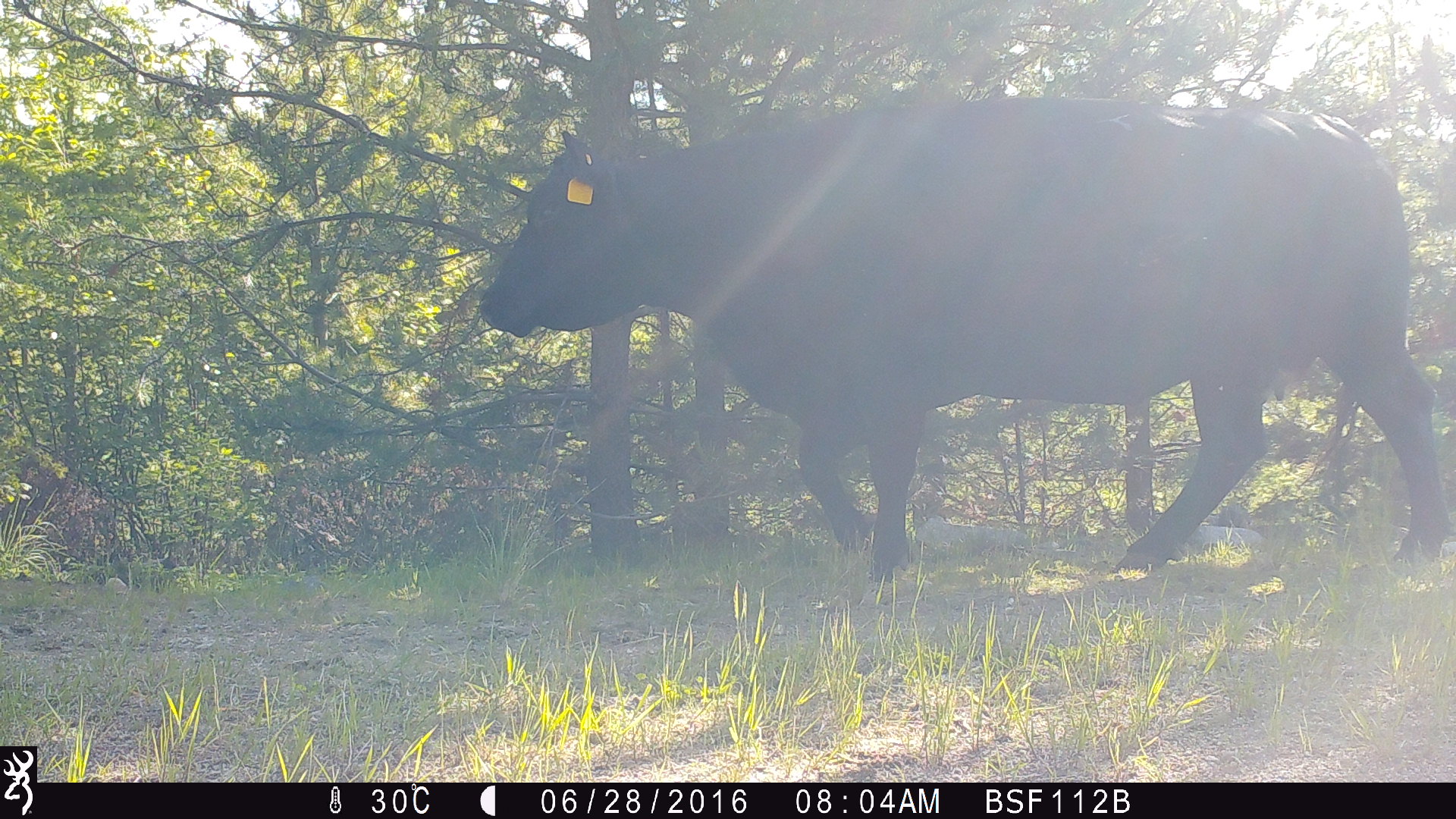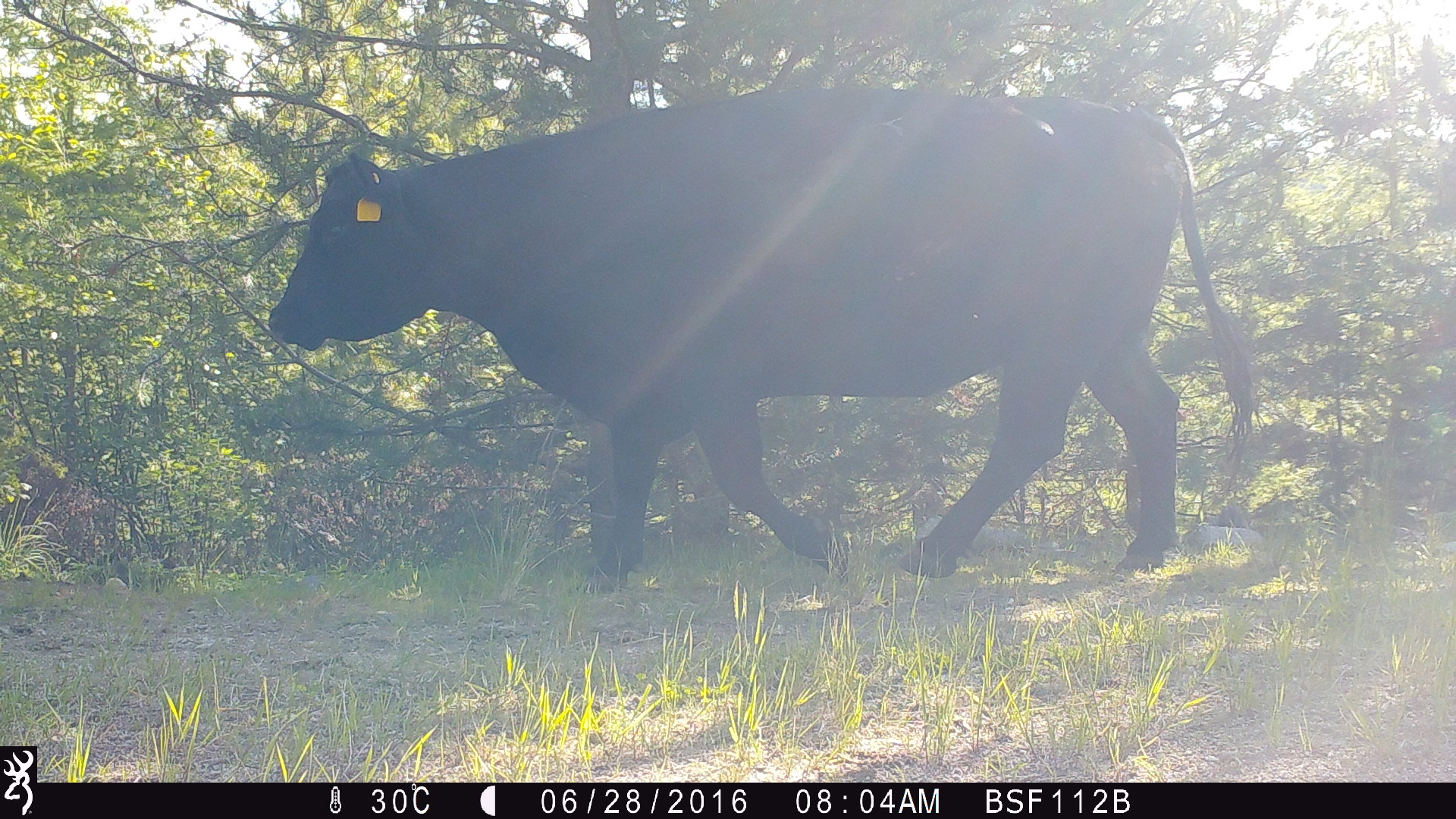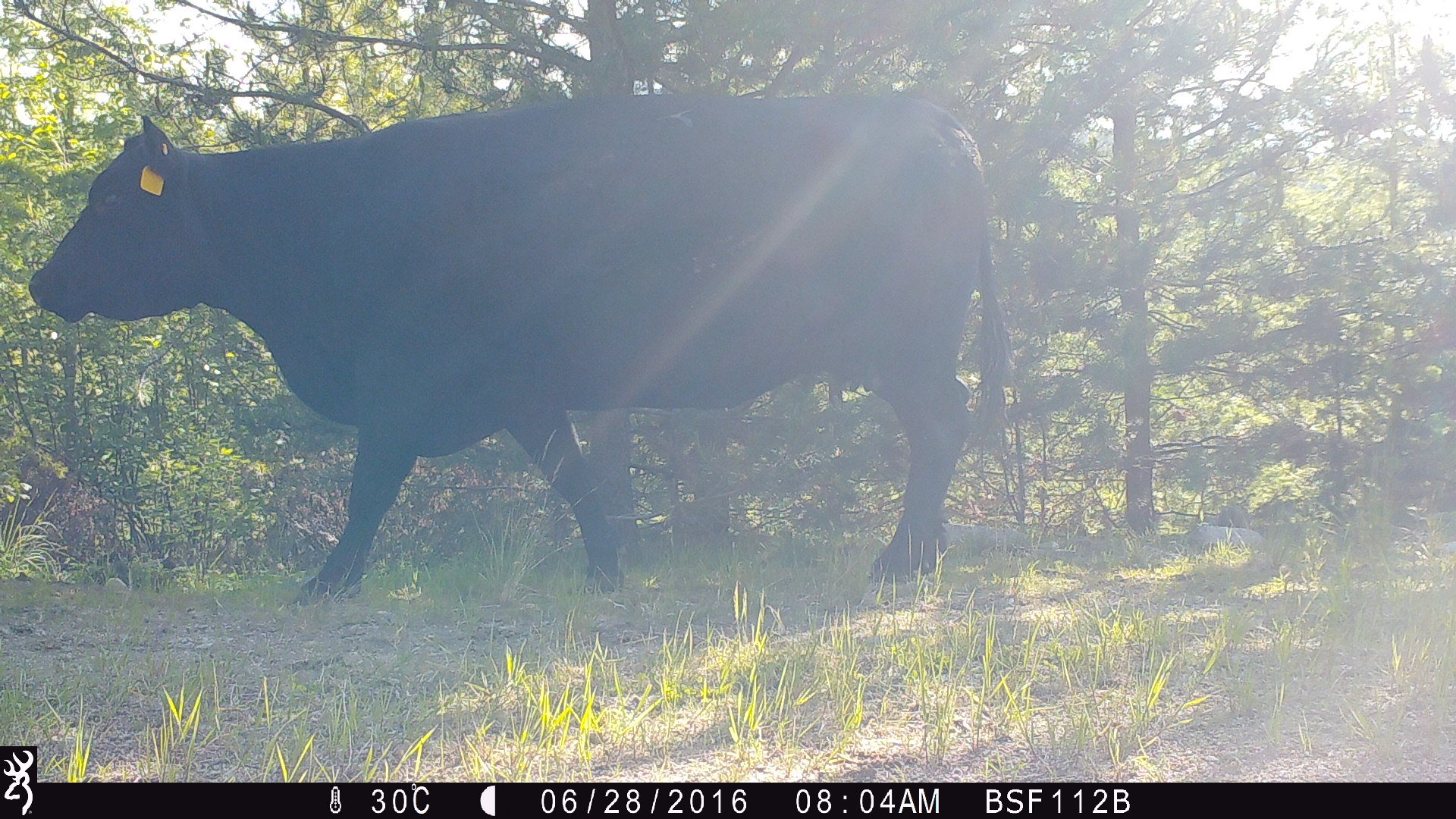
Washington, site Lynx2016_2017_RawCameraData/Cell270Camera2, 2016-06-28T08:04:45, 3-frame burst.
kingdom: Animalia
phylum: Chordata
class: Mammalia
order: Artiodactyla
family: Bovidae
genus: Bos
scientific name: Bos taurus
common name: domestic cattle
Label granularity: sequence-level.